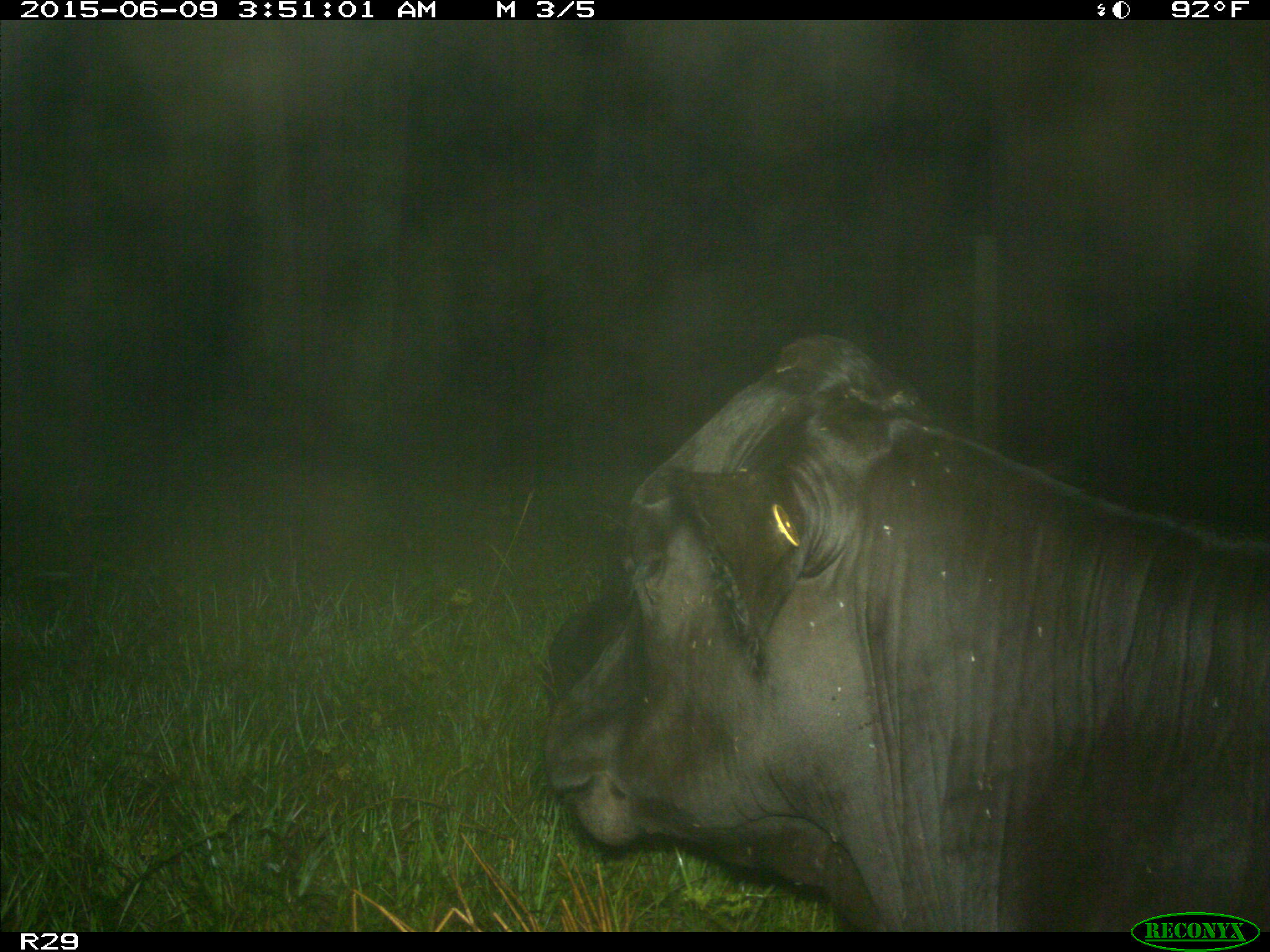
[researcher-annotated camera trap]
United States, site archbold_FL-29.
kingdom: Animalia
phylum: Chordata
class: Mammalia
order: Artiodactyla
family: Bovidae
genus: Bos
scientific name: Bos taurus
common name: domestic cow